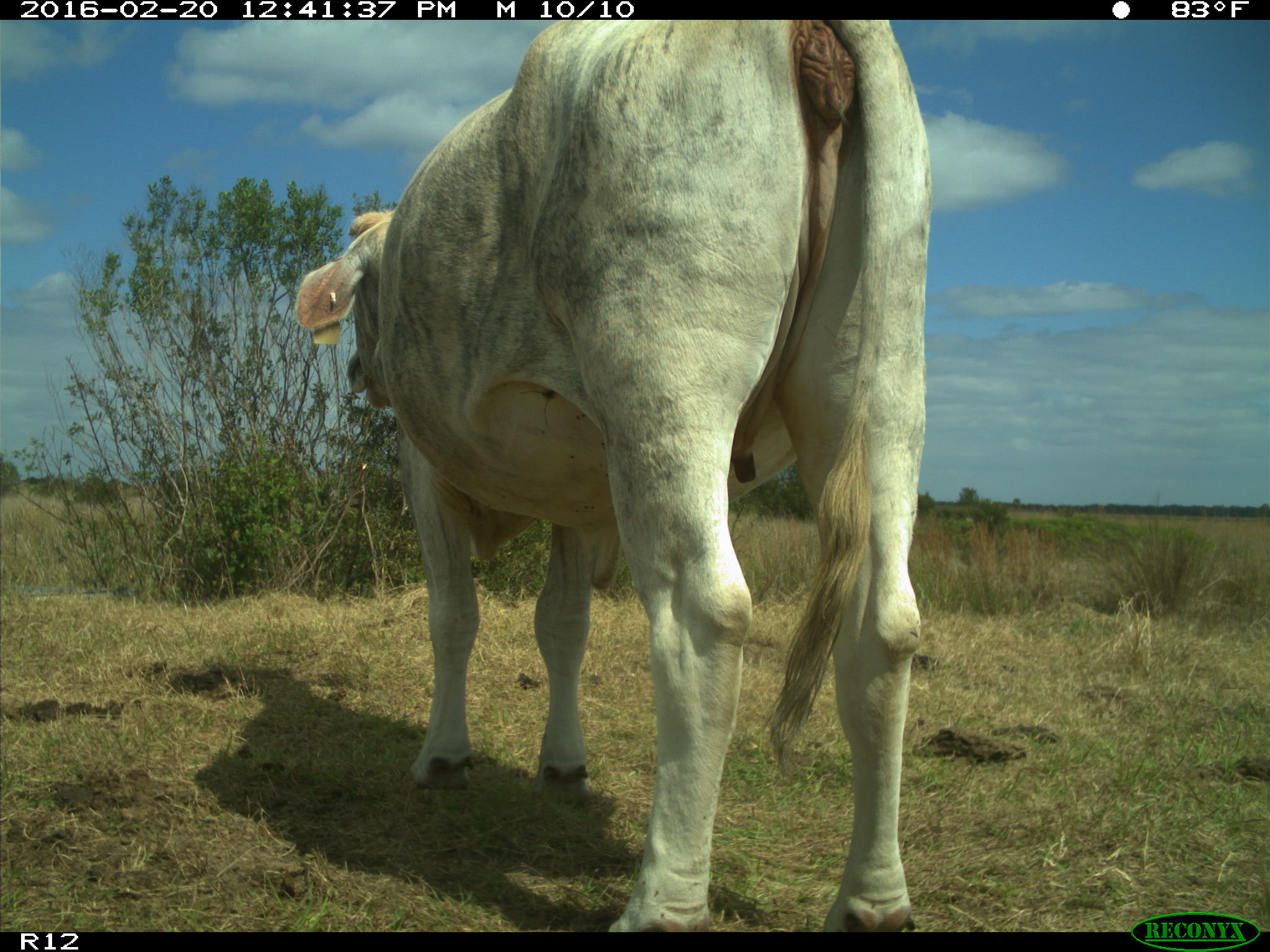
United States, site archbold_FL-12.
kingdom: Animalia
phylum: Chordata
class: Mammalia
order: Artiodactyla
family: Bovidae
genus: Bos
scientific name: Bos taurus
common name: domestic cow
Bos taurus (domestic cow).